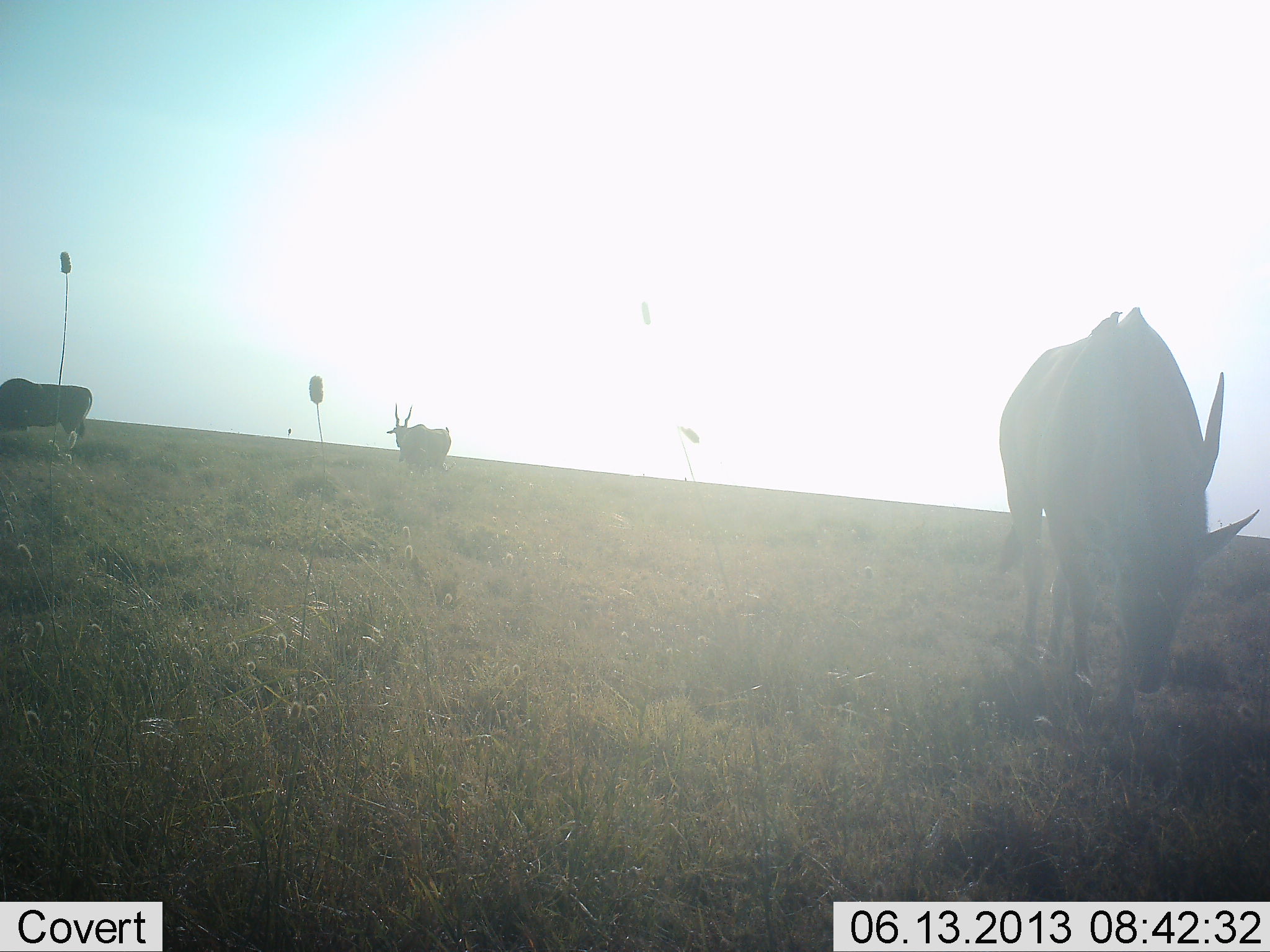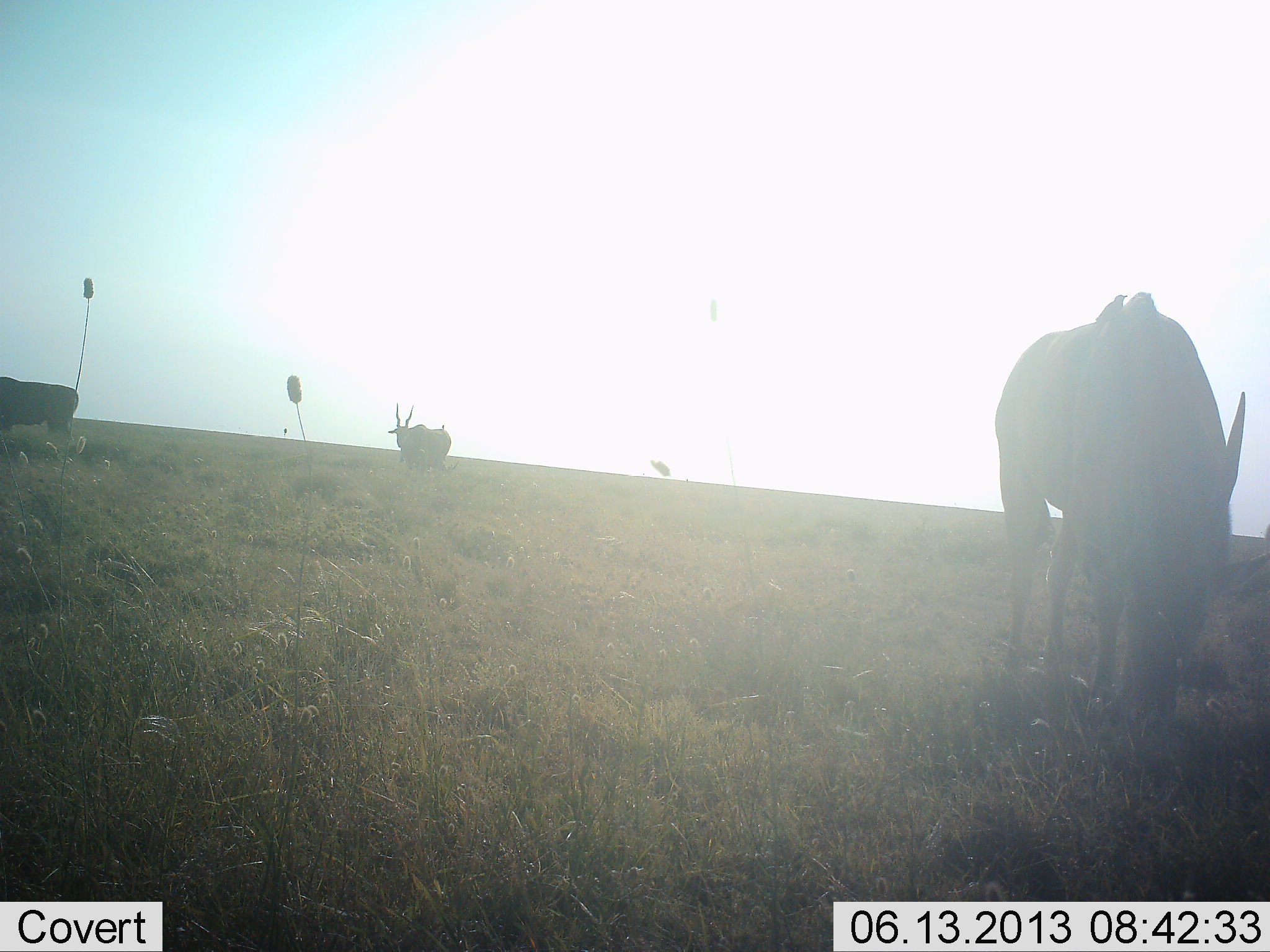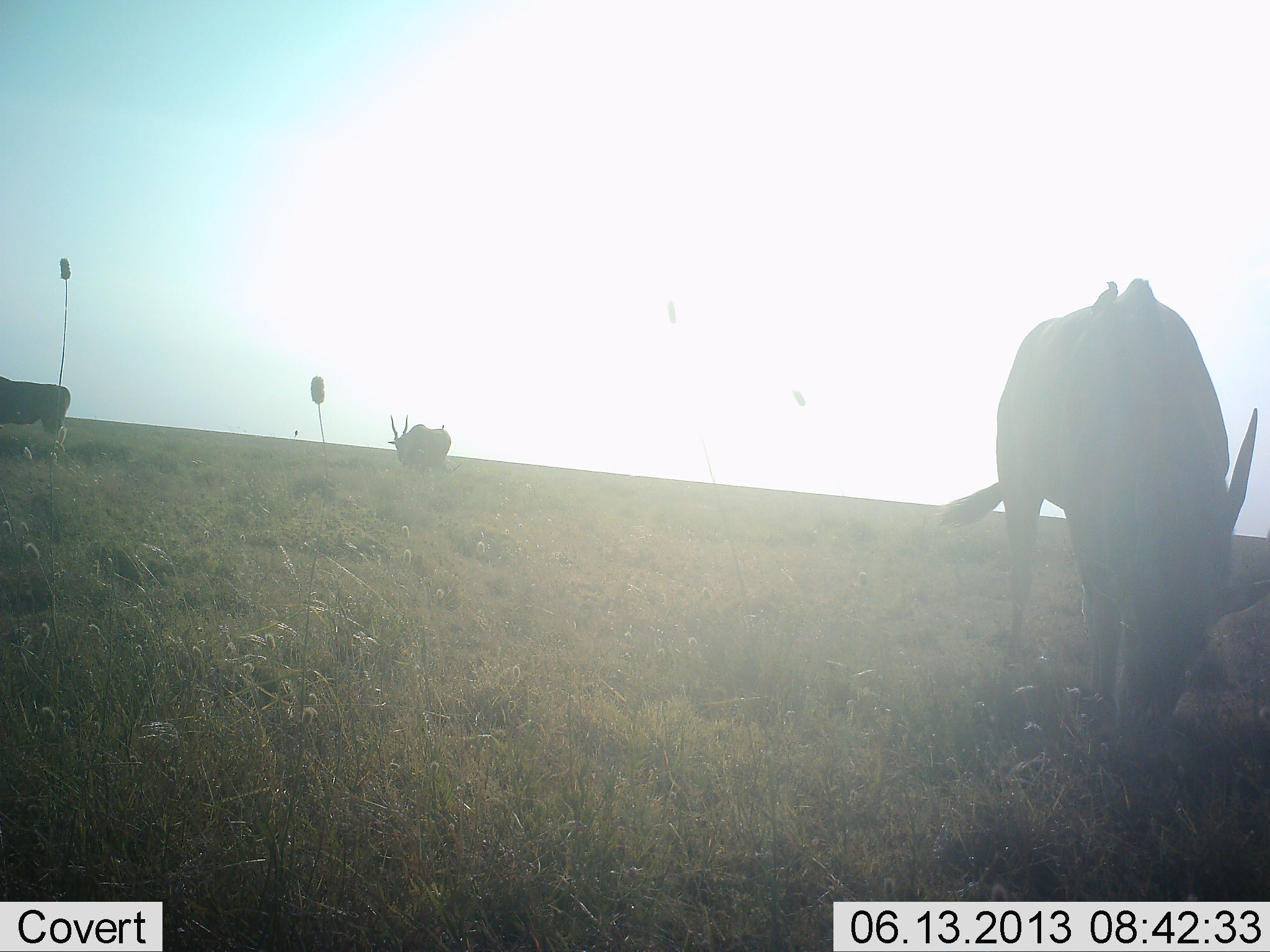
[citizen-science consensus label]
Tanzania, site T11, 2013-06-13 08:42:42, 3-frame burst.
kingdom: Animalia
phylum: Chordata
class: Mammalia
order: Artiodactyla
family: Bovidae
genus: Tragelaphus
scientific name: Tragelaphus oryx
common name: eland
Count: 3.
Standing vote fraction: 60%.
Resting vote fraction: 0%.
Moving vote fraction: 20%.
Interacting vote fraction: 0%.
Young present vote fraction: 0%.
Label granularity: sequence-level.